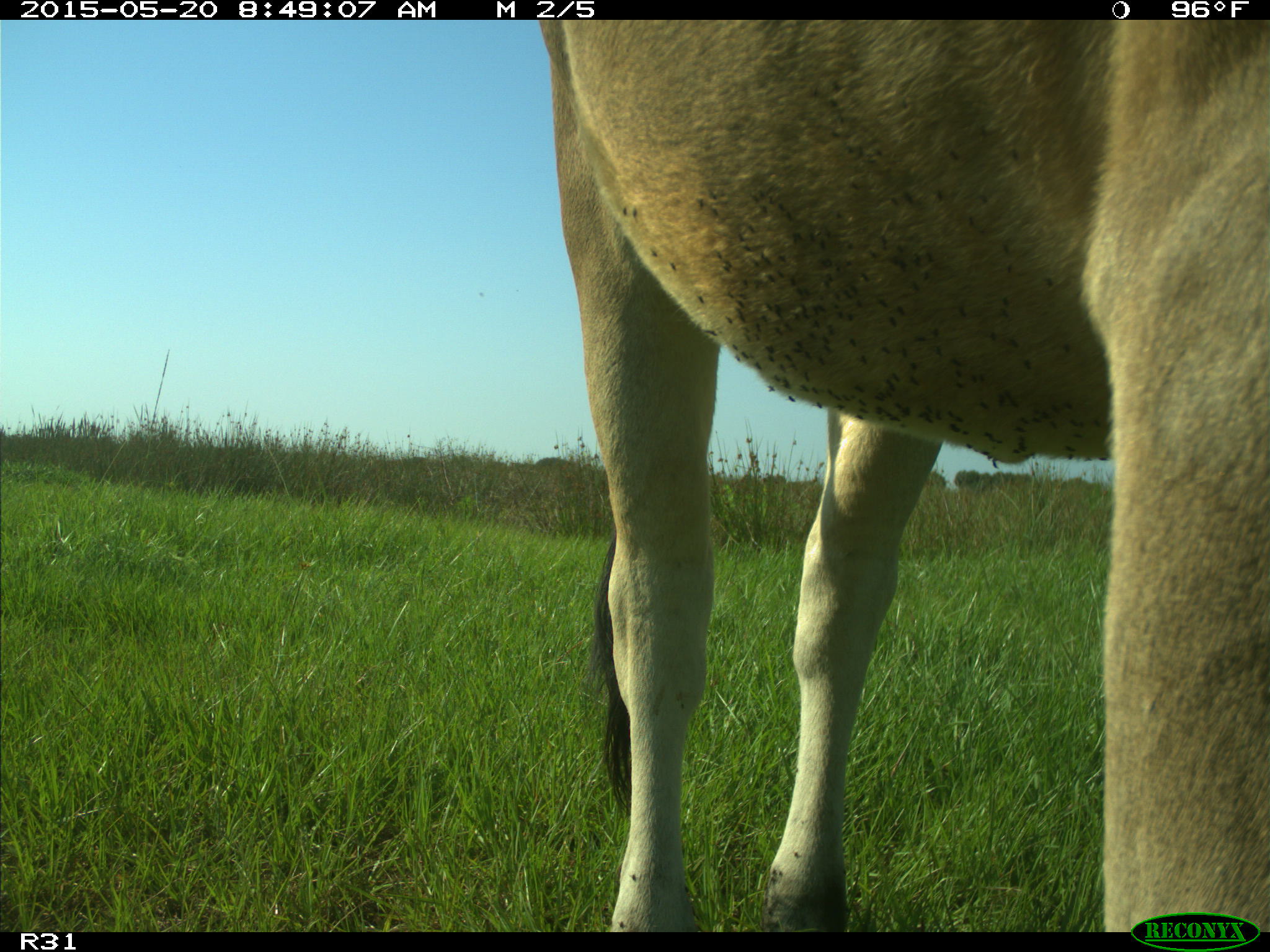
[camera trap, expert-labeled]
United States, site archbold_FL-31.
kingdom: Animalia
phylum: Chordata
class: Mammalia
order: Artiodactyla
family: Bovidae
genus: Bos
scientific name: Bos taurus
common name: domestic cow